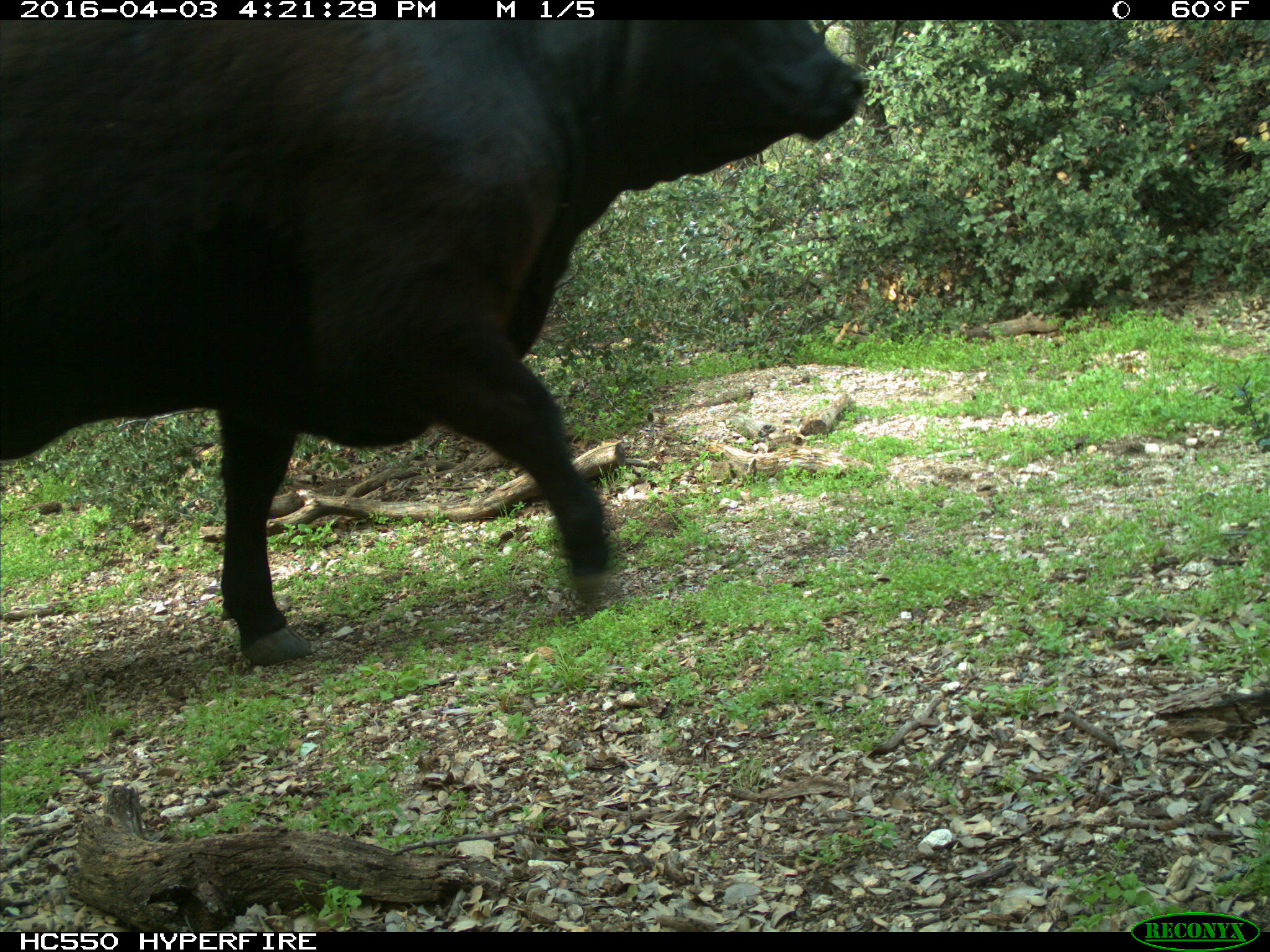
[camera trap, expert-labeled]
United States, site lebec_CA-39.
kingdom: Animalia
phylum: Chordata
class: Mammalia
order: Artiodactyla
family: Bovidae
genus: Bos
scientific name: Bos taurus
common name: domestic cow